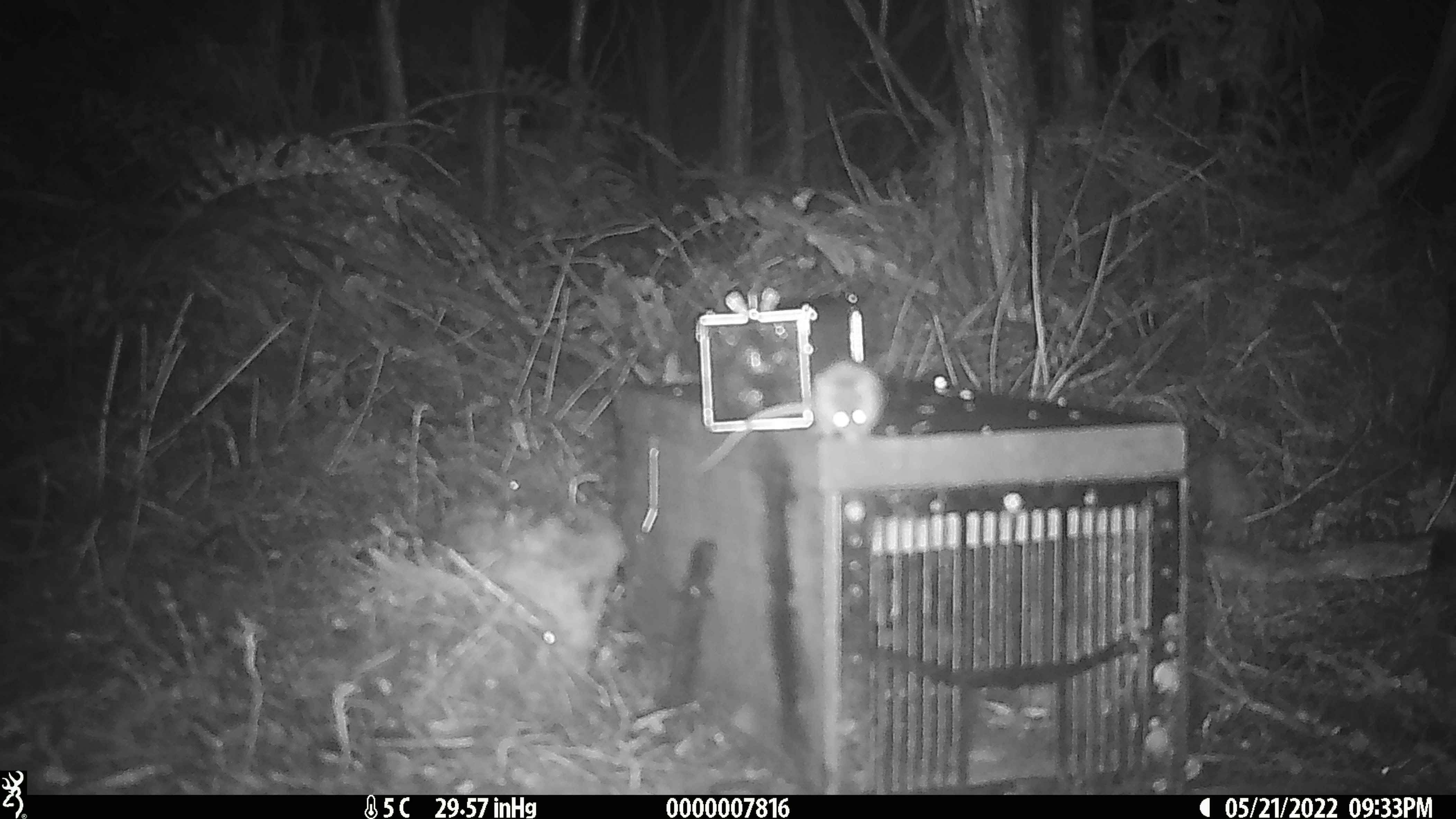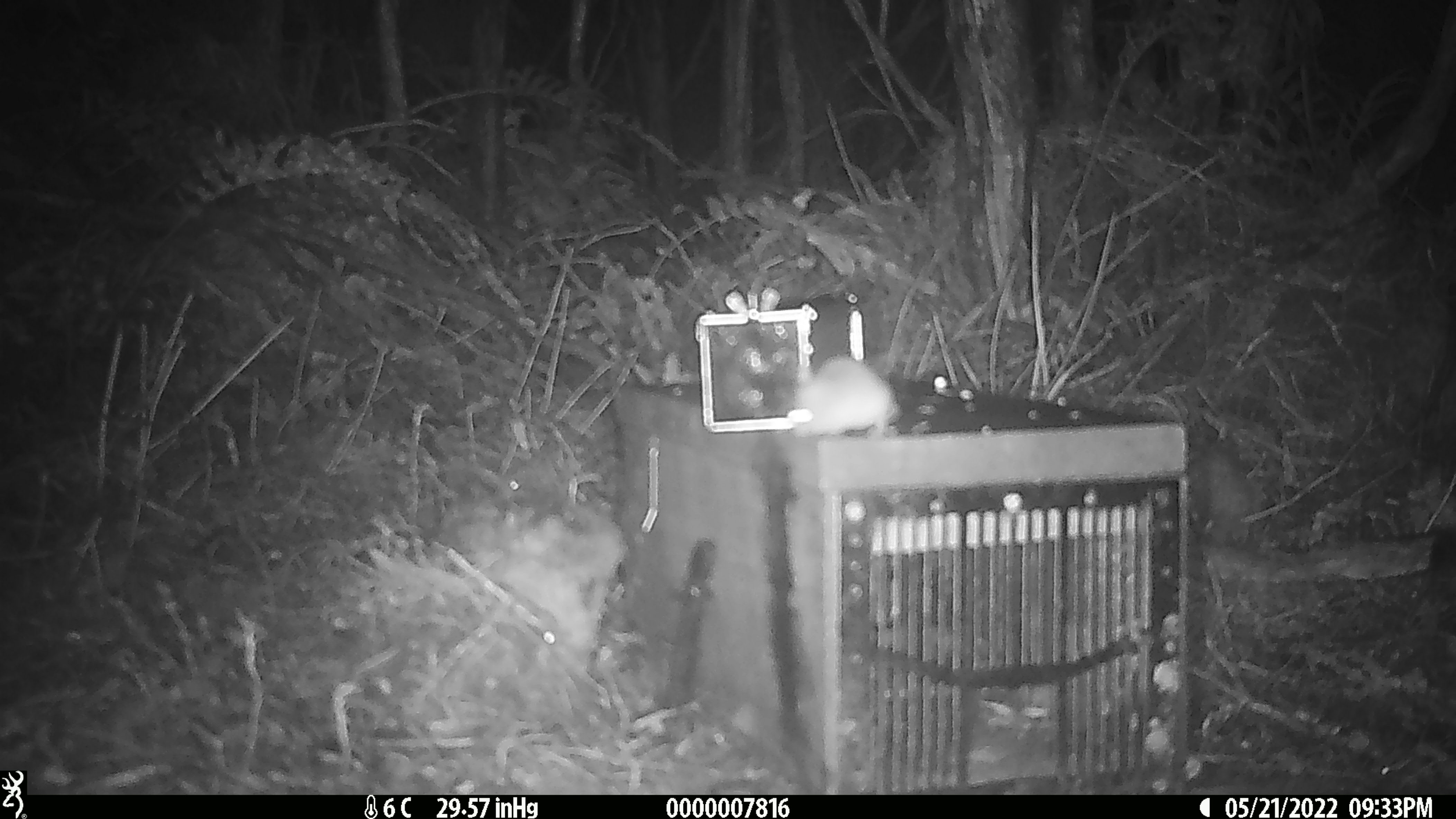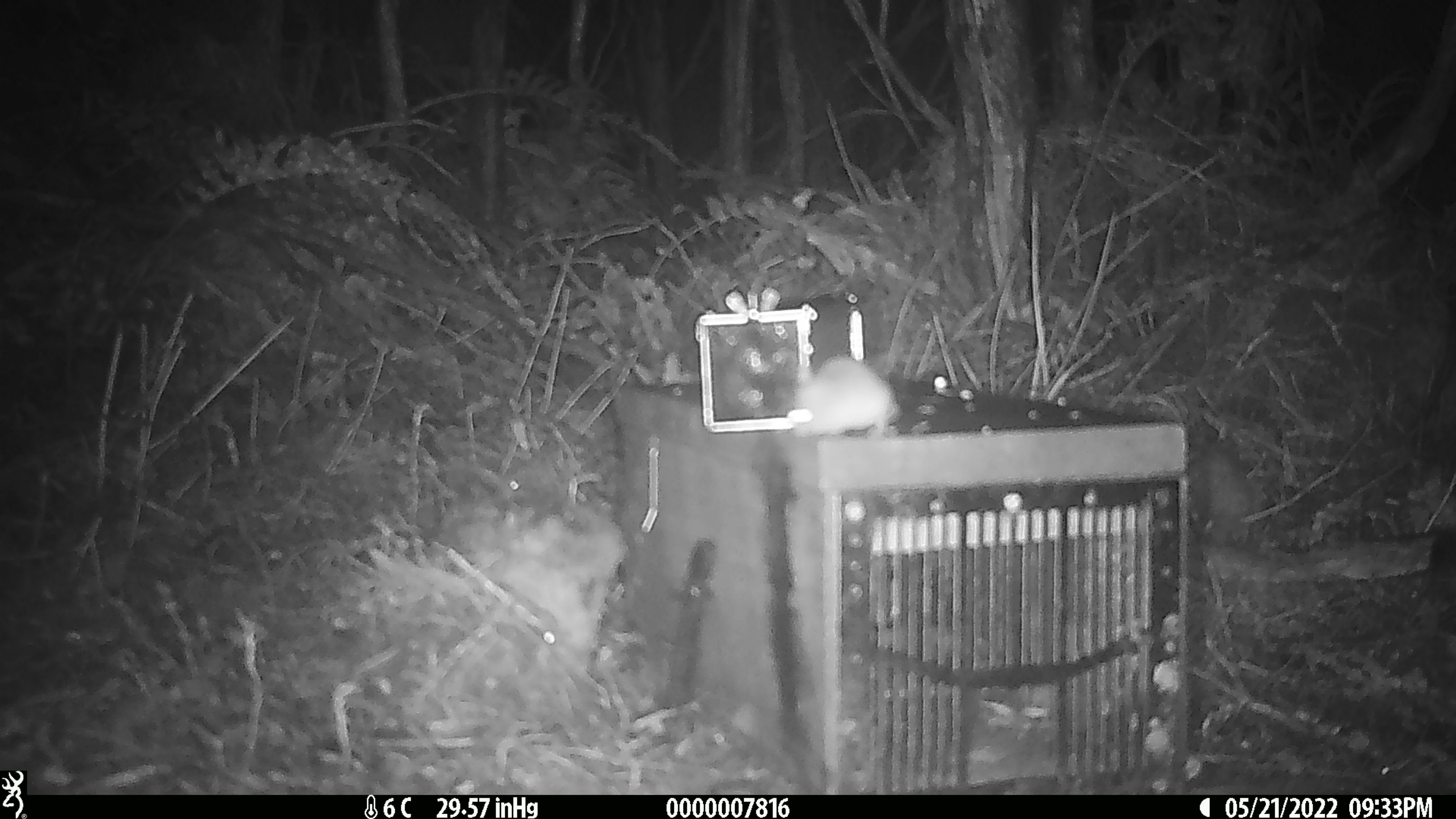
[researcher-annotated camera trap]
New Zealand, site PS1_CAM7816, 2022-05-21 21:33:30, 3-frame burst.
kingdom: Animalia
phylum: Chordata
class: Mammalia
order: Rodentia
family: Muridae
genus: Mus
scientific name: Mus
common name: mouse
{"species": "mouse (Mus)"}